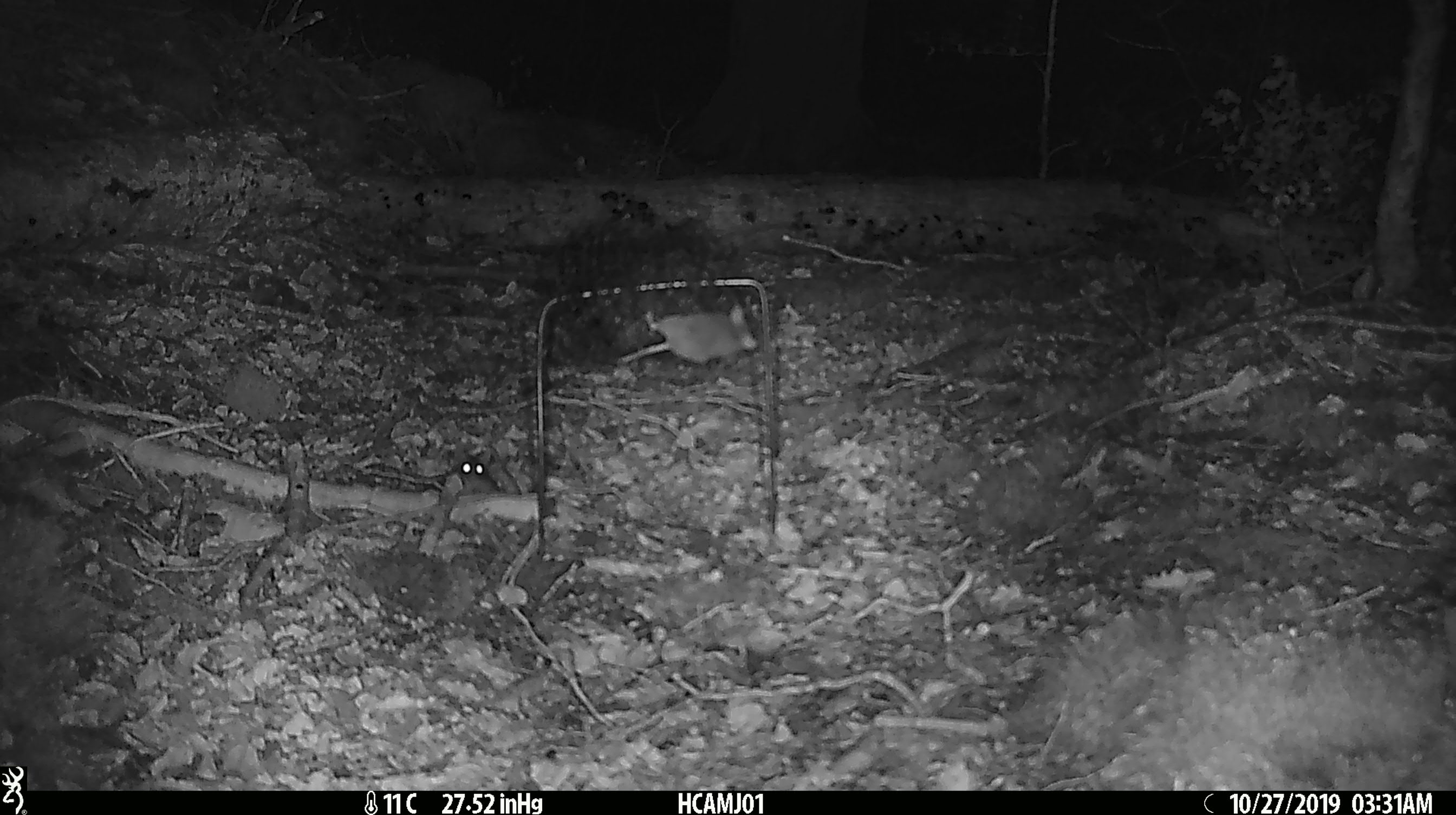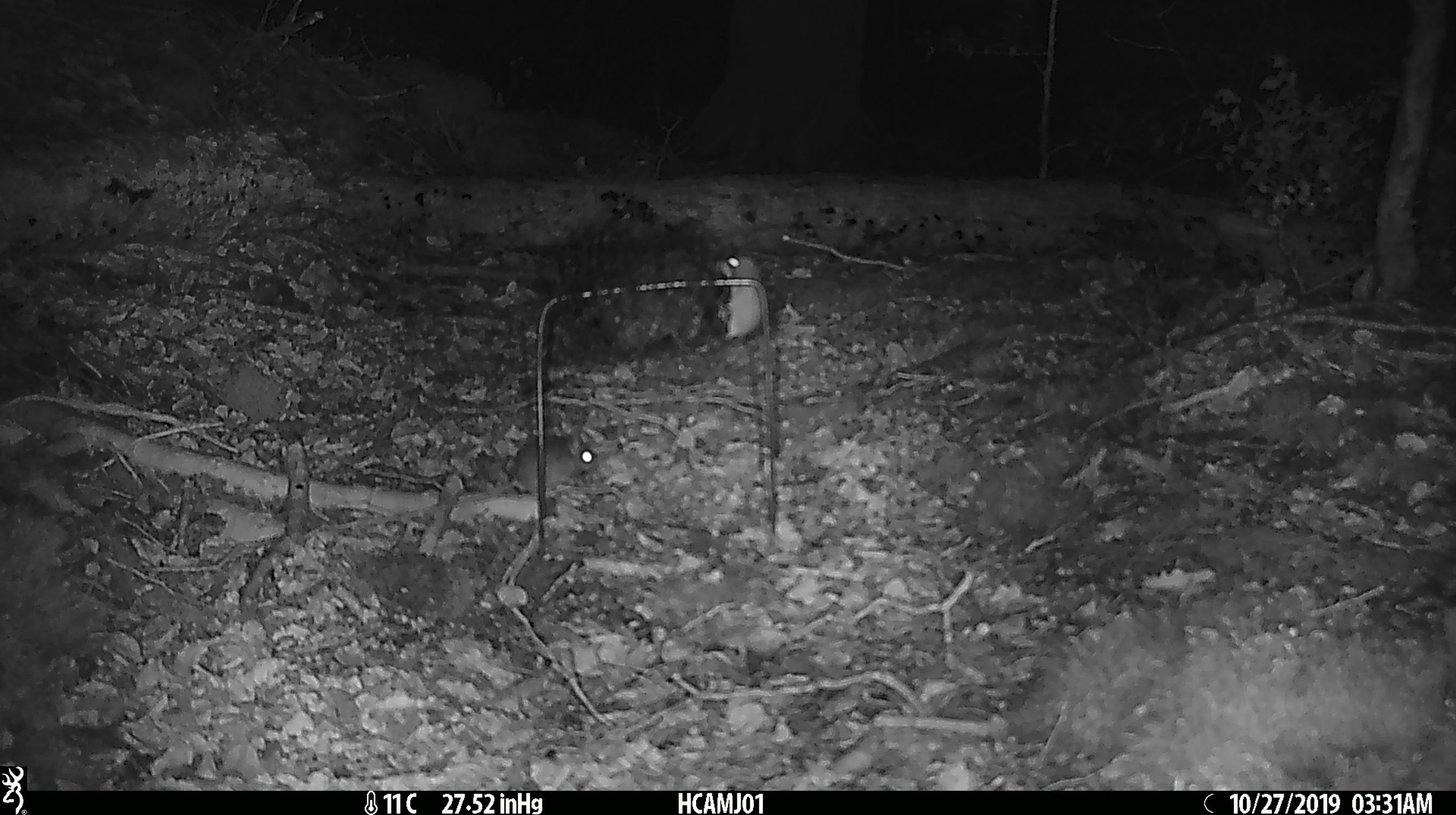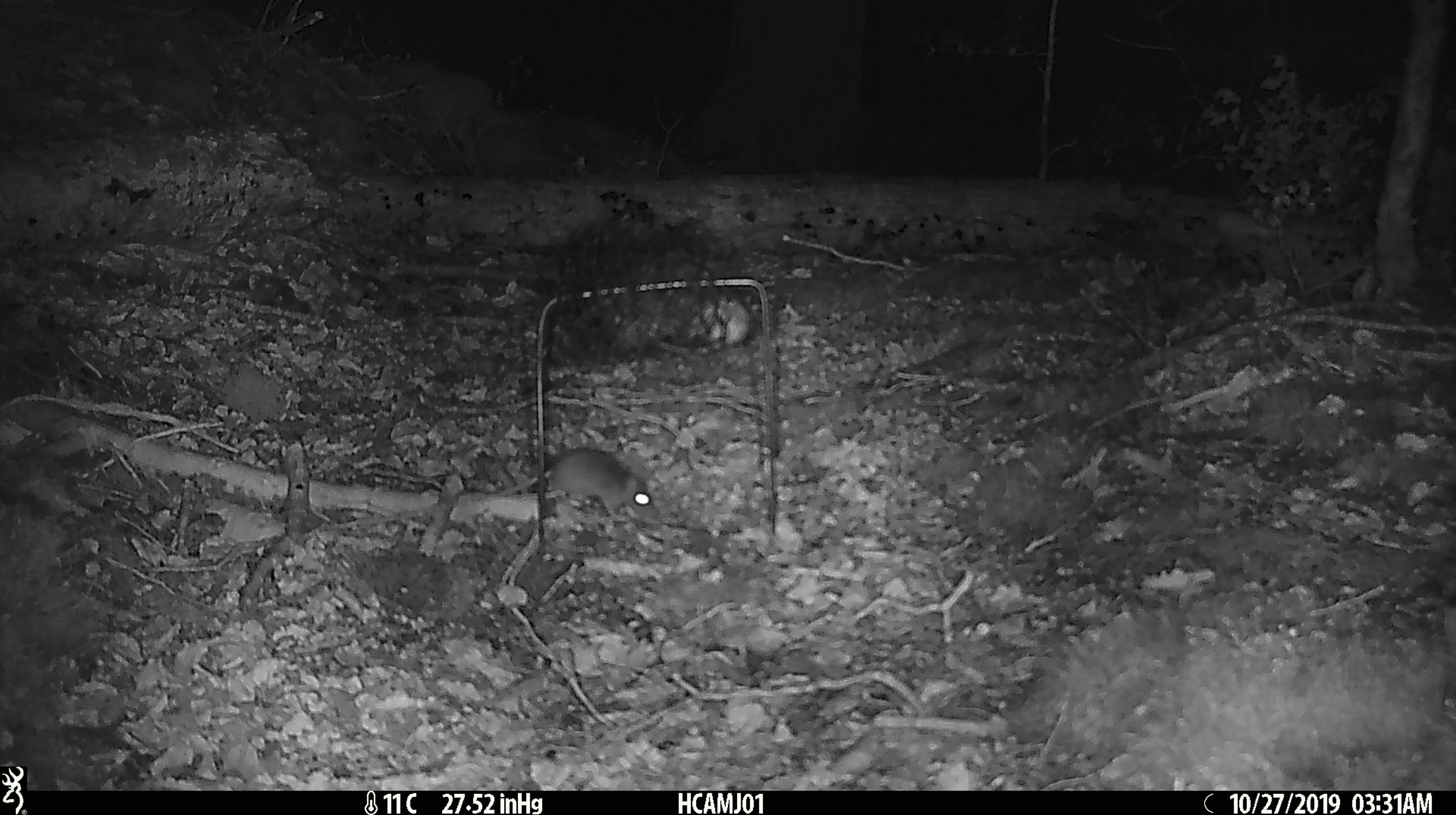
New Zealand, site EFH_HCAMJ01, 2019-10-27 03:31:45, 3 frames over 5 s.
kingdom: Animalia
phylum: Chordata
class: Mammalia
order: Rodentia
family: Muridae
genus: Mus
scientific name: Mus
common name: mouse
Mouse (Mus).